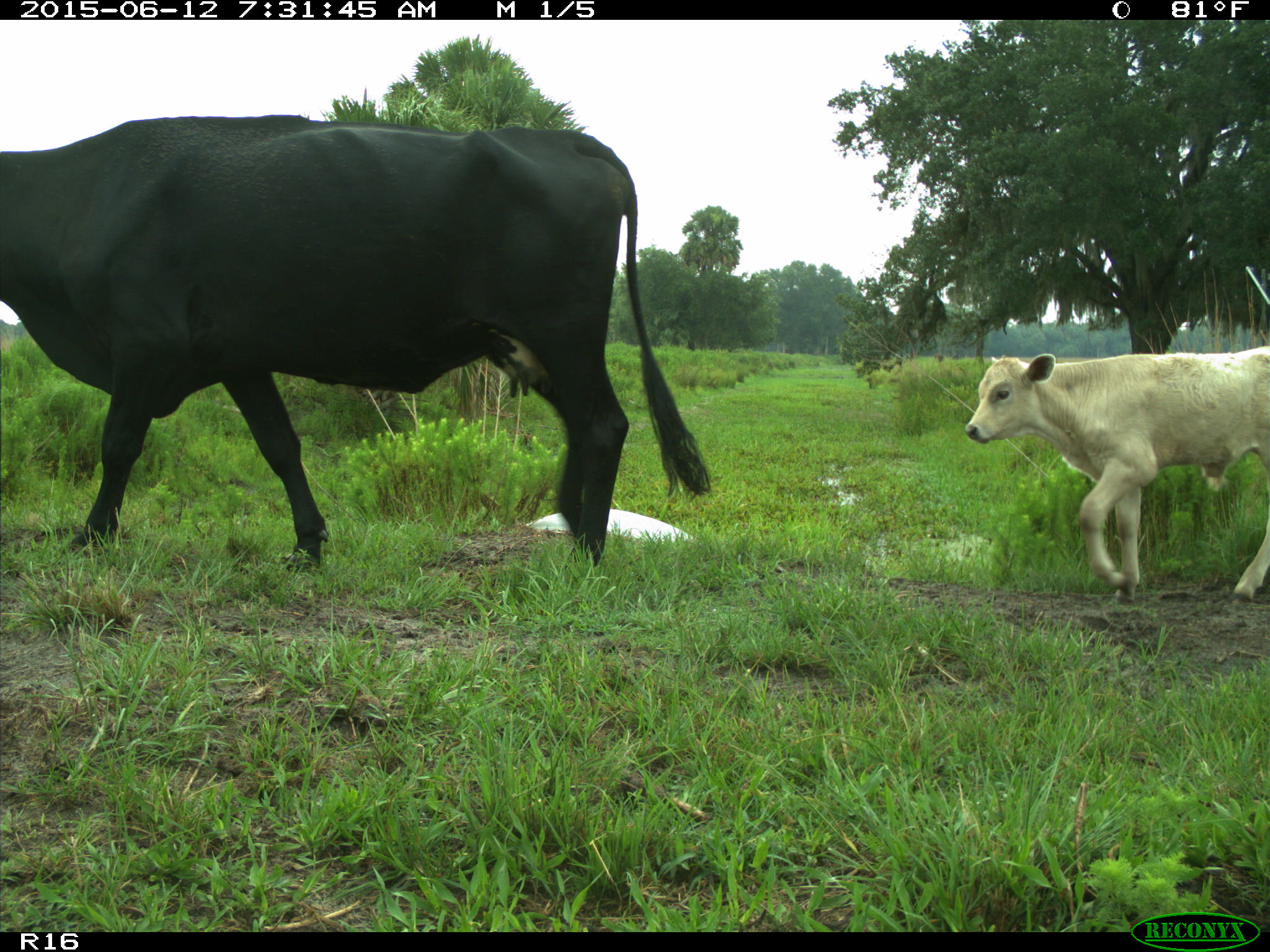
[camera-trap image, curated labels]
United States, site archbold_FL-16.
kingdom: Animalia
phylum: Chordata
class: Mammalia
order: Artiodactyla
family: Bovidae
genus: Bos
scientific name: Bos taurus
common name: domestic cow